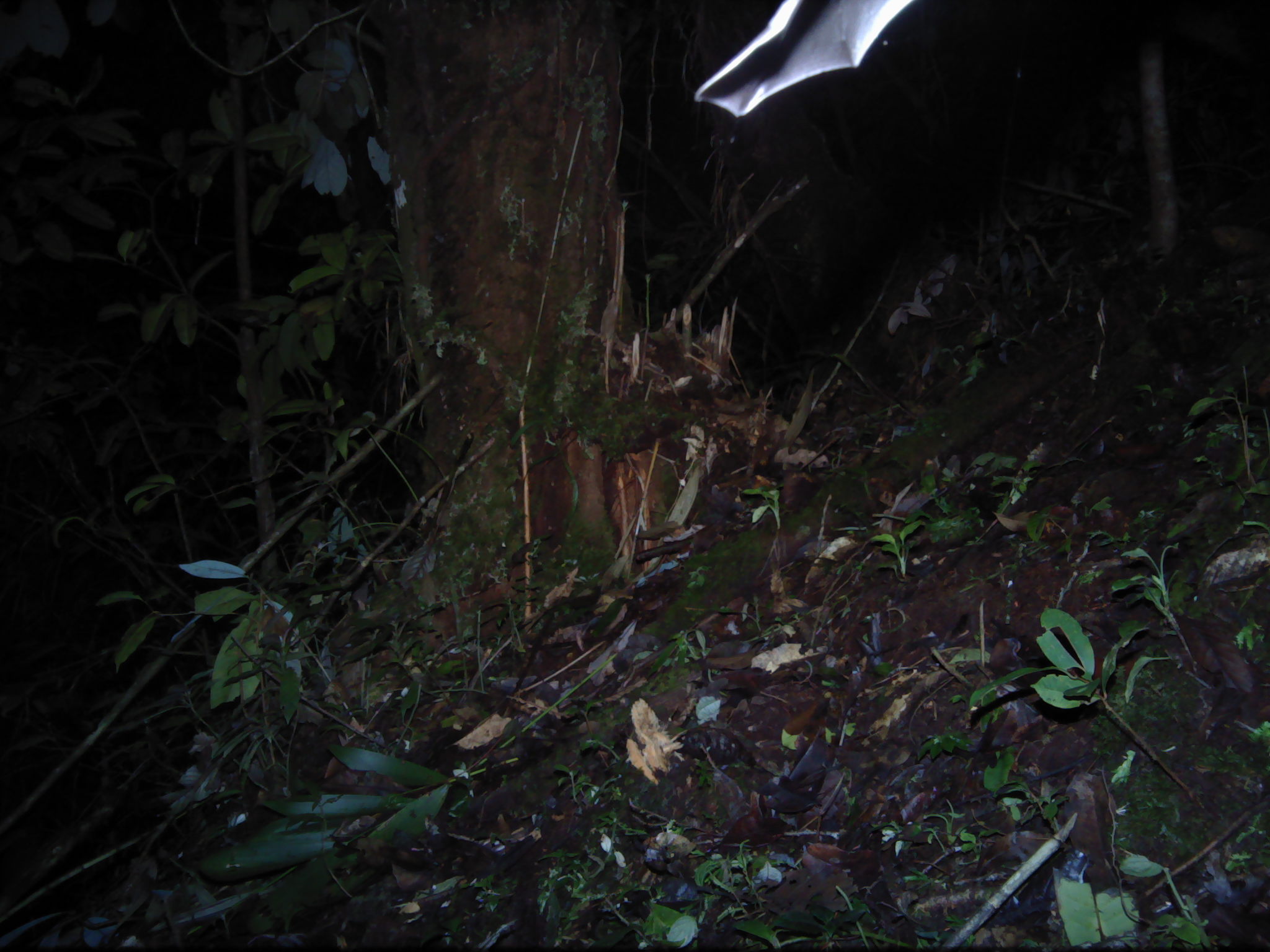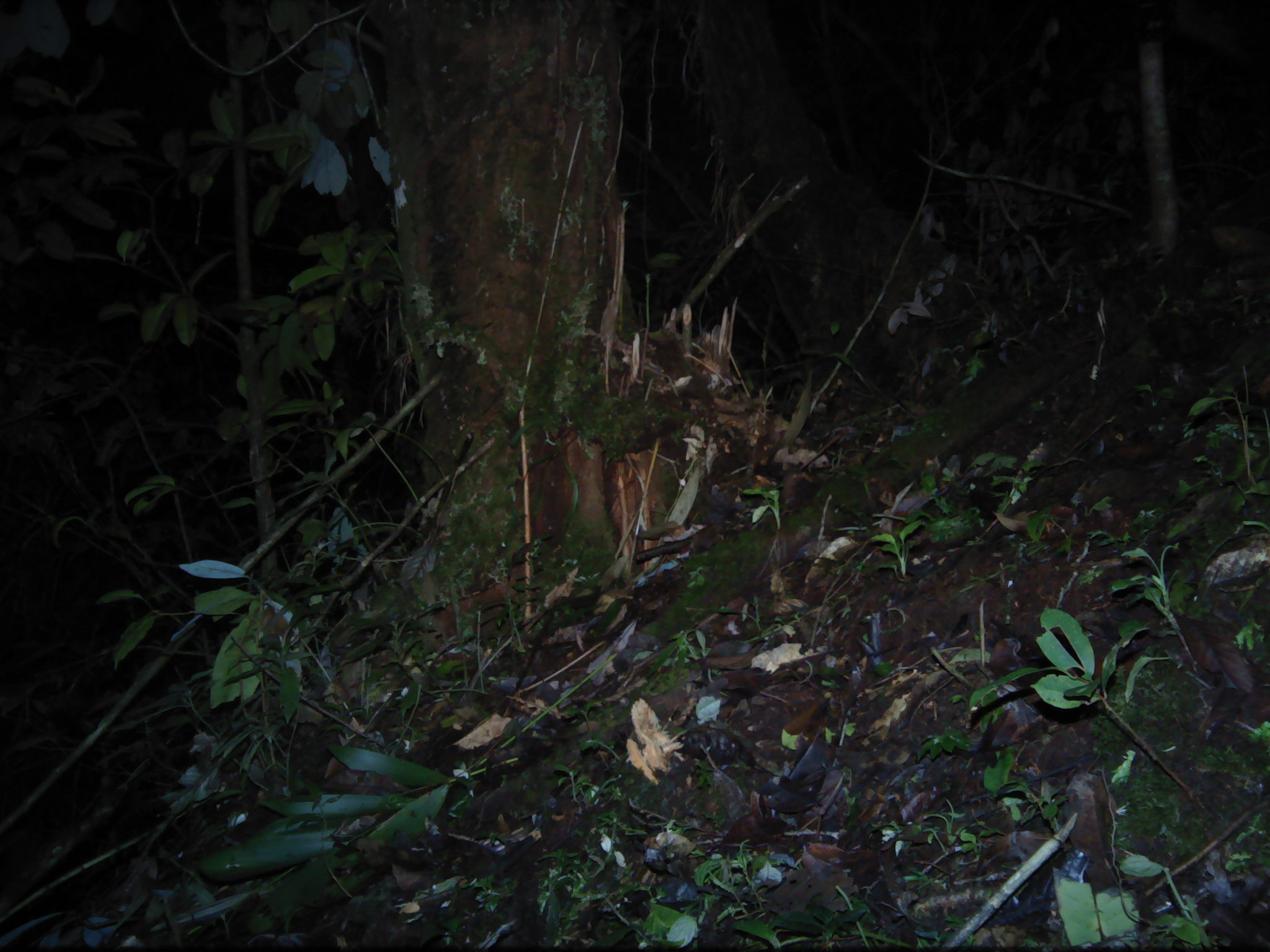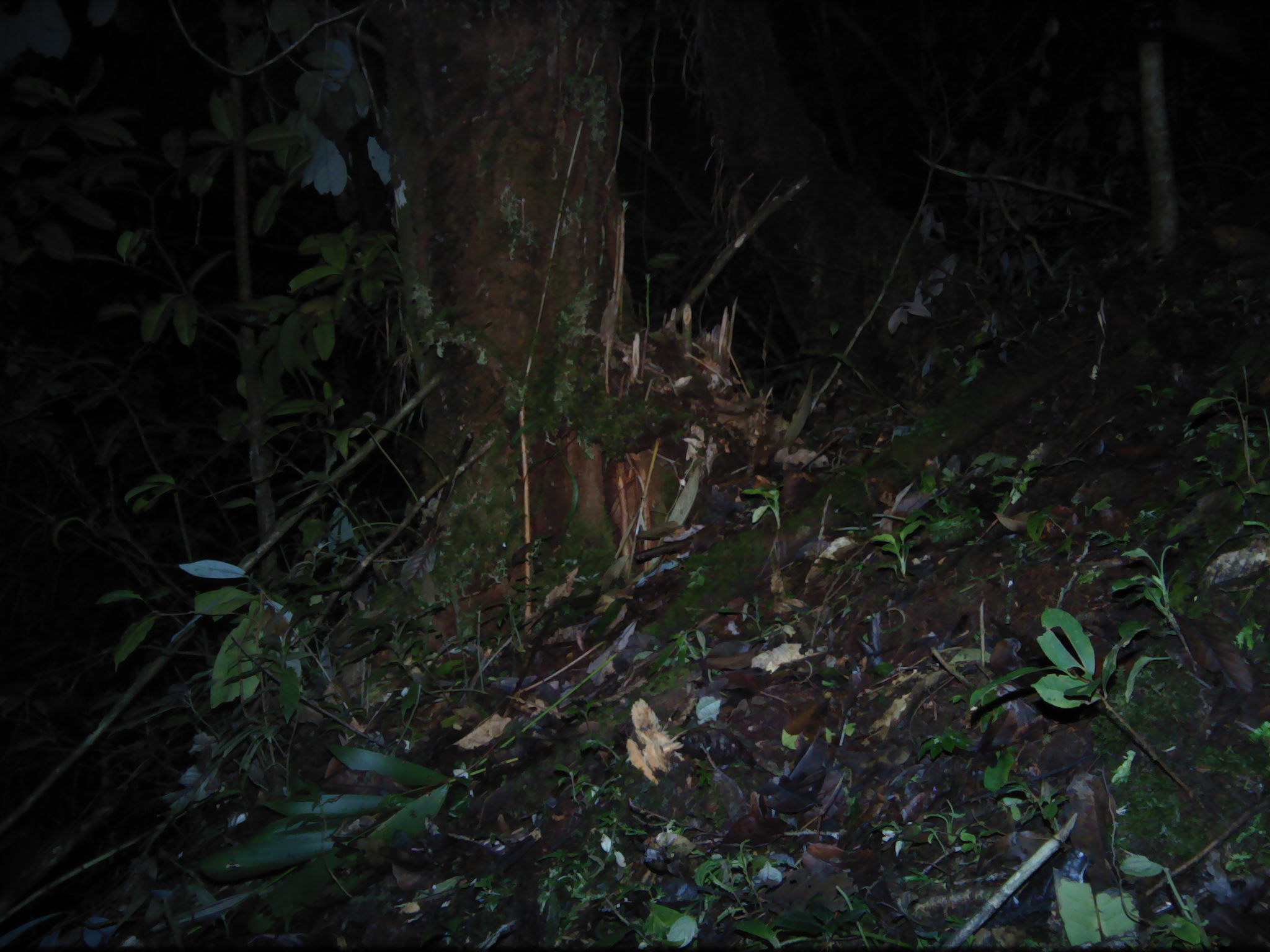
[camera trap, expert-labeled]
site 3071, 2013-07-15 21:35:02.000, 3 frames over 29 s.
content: unidentified animal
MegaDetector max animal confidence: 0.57